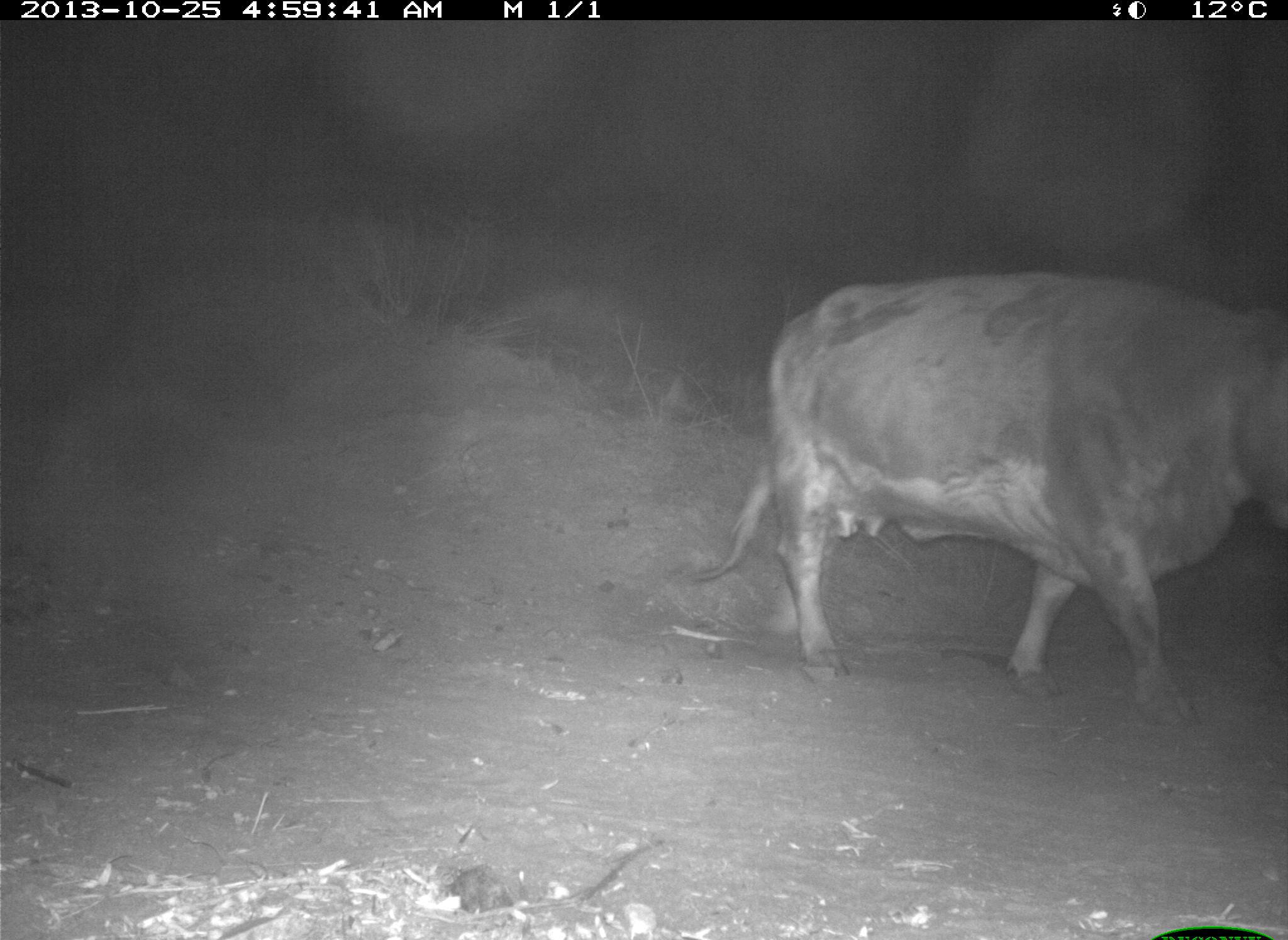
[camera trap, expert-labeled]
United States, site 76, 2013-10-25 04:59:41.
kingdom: Animalia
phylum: Chordata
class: Mammalia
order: Artiodactyla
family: Bovidae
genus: Bos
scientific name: Bos taurus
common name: cow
Cow (Bos taurus).